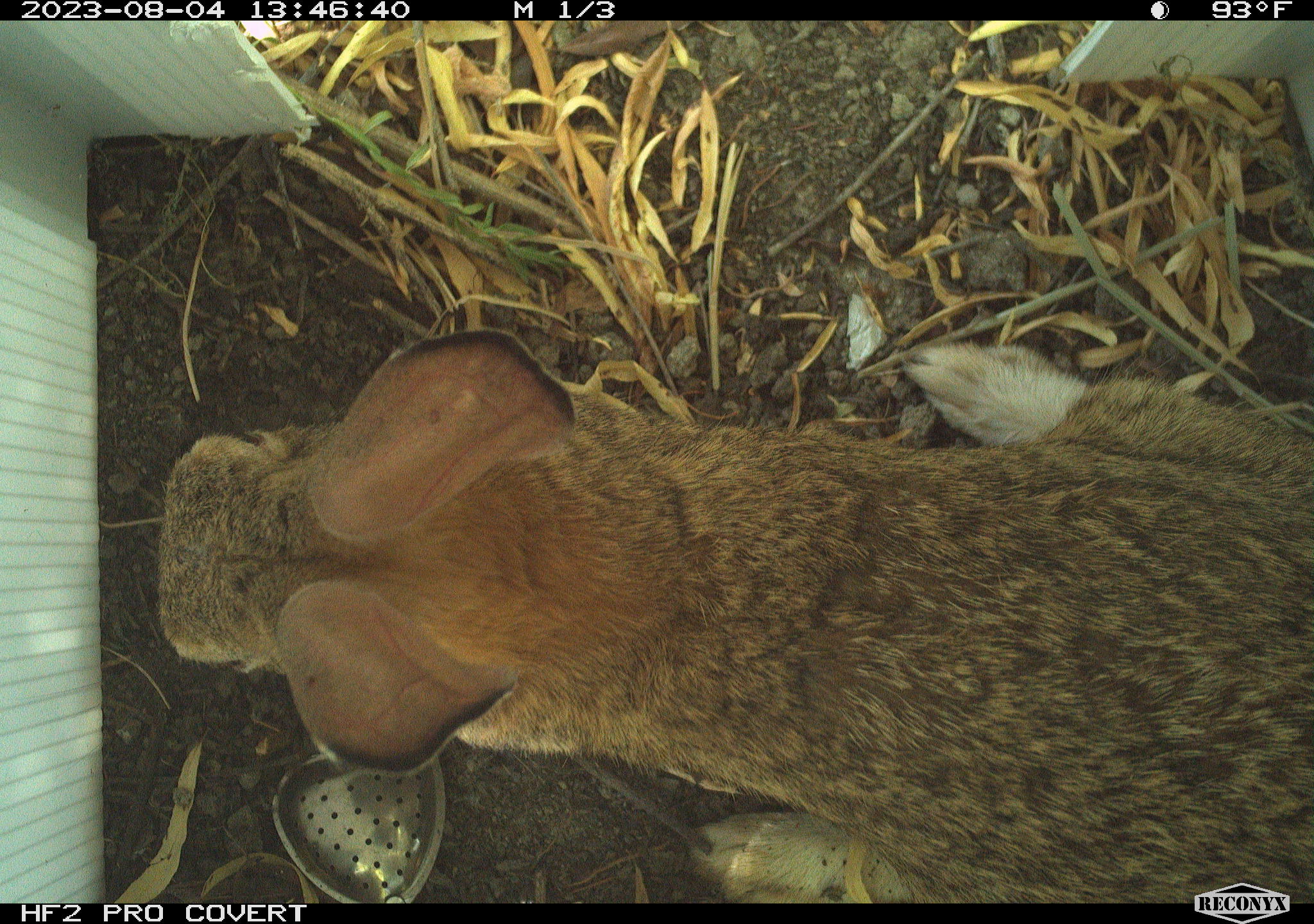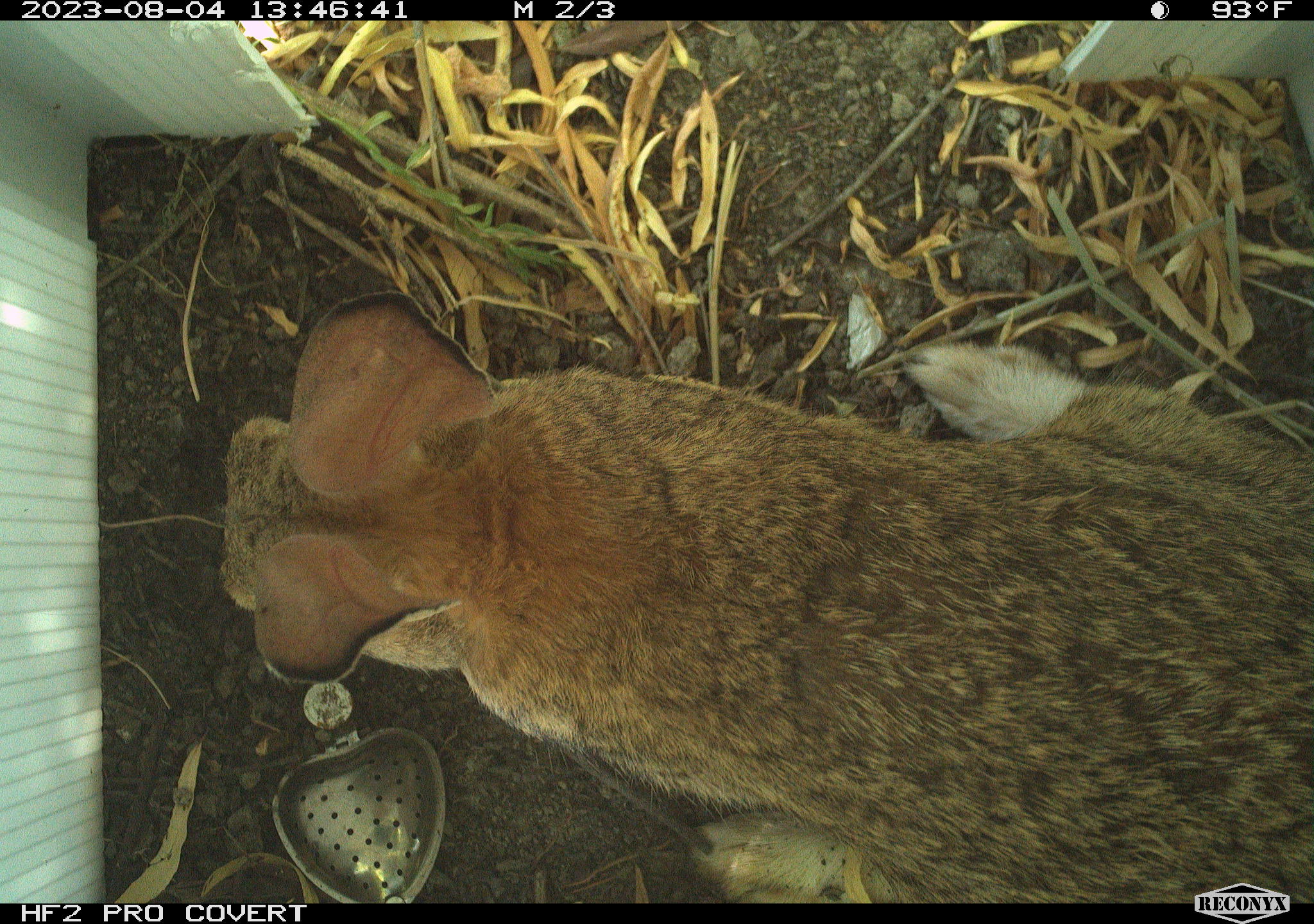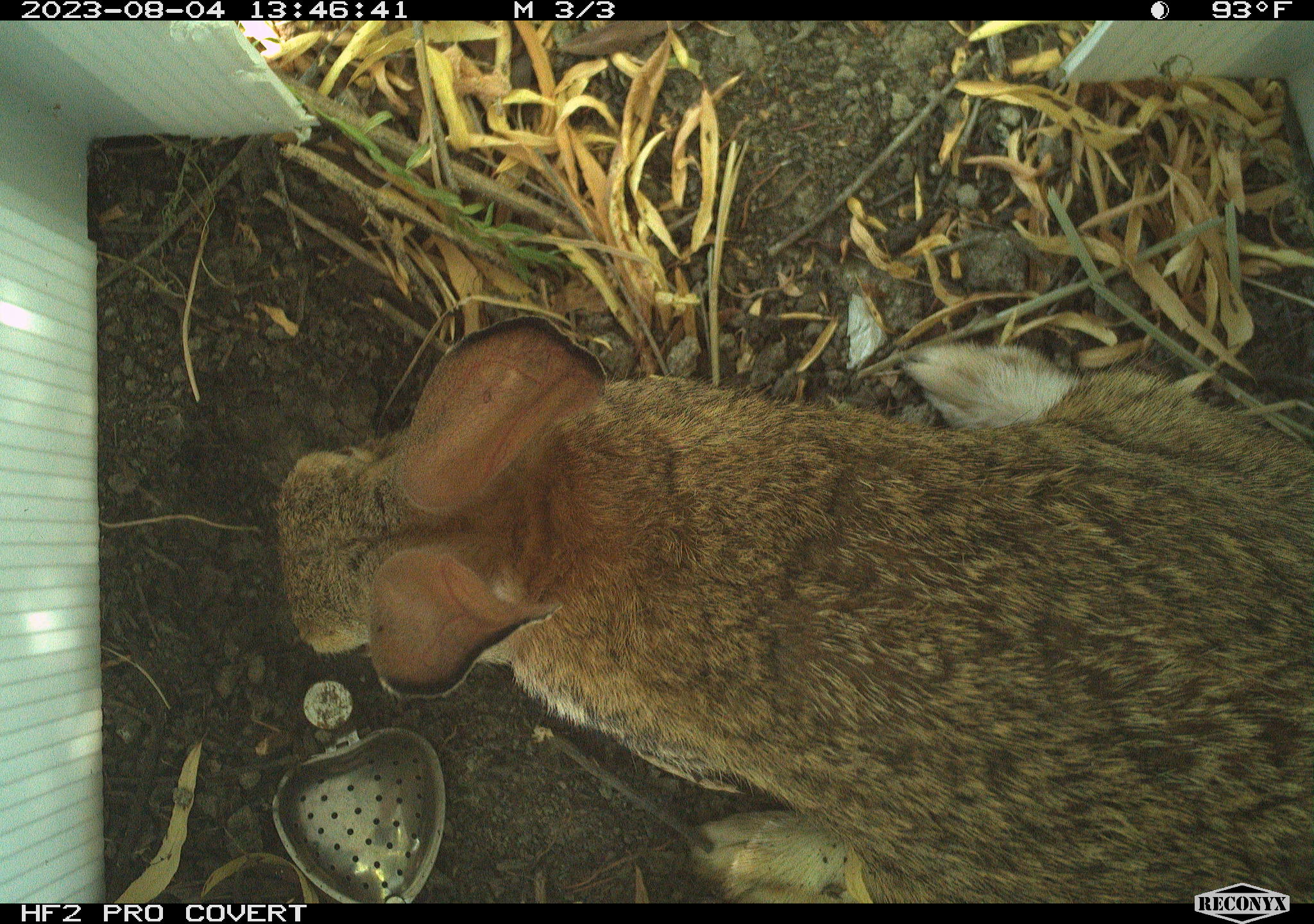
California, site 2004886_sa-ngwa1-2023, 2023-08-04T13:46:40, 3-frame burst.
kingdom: Animalia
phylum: Chordata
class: Mammalia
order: Lagomorpha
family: Leporidae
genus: Sylvilagus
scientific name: Sylvilagus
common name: cottontail rabbits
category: sylvilagus species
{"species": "sylvilagus species (cottontail rabbits) (Sylvilagus)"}